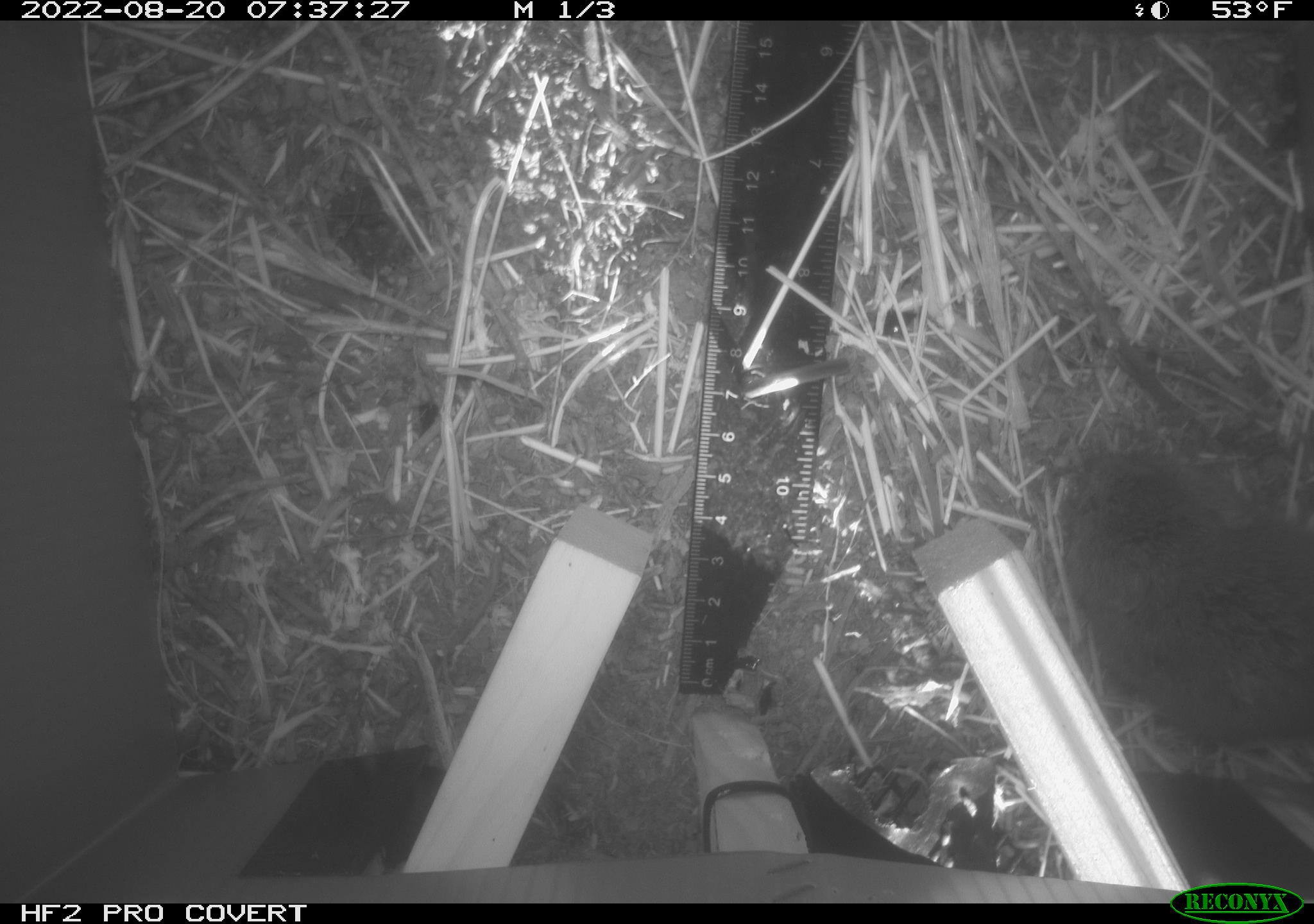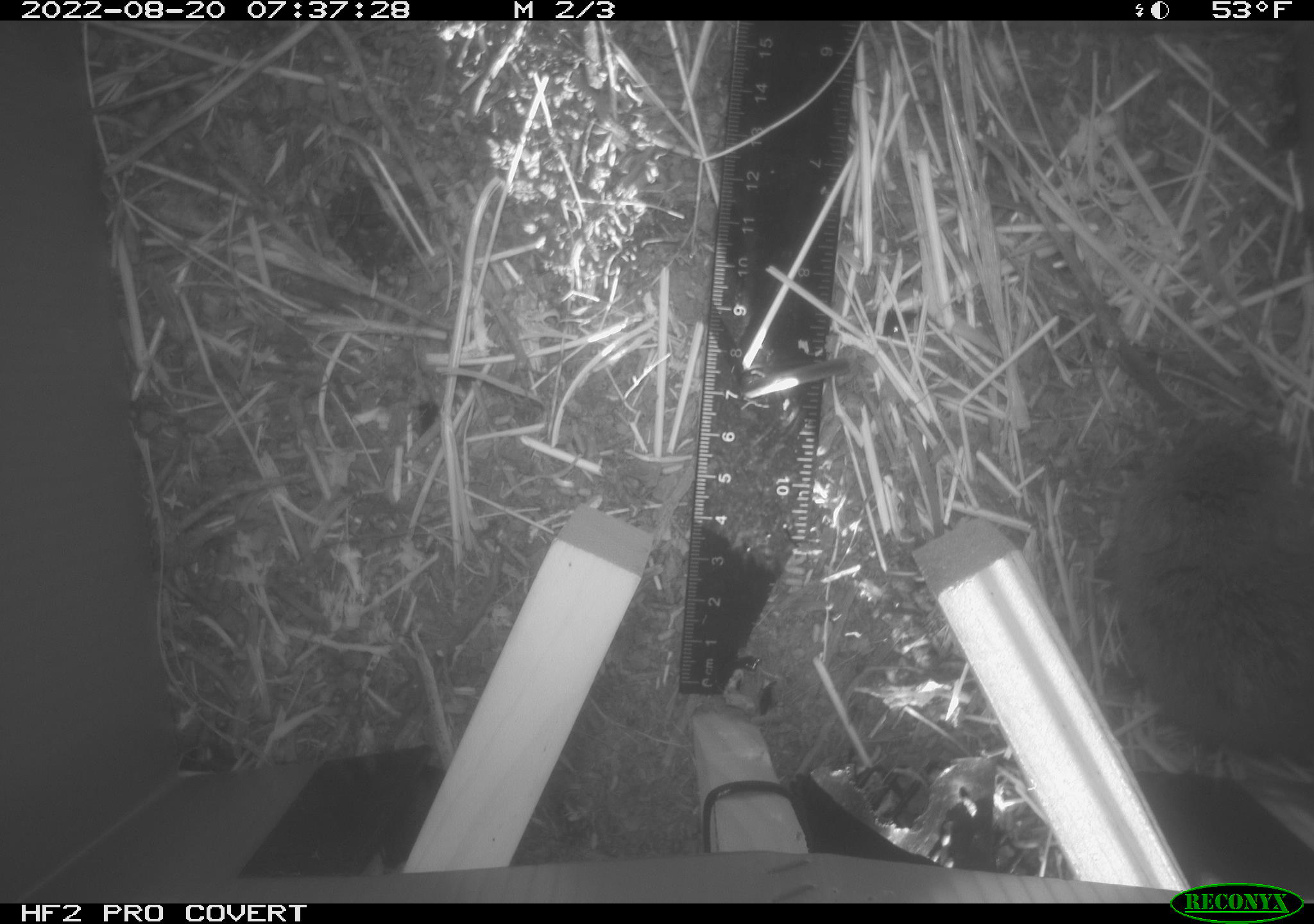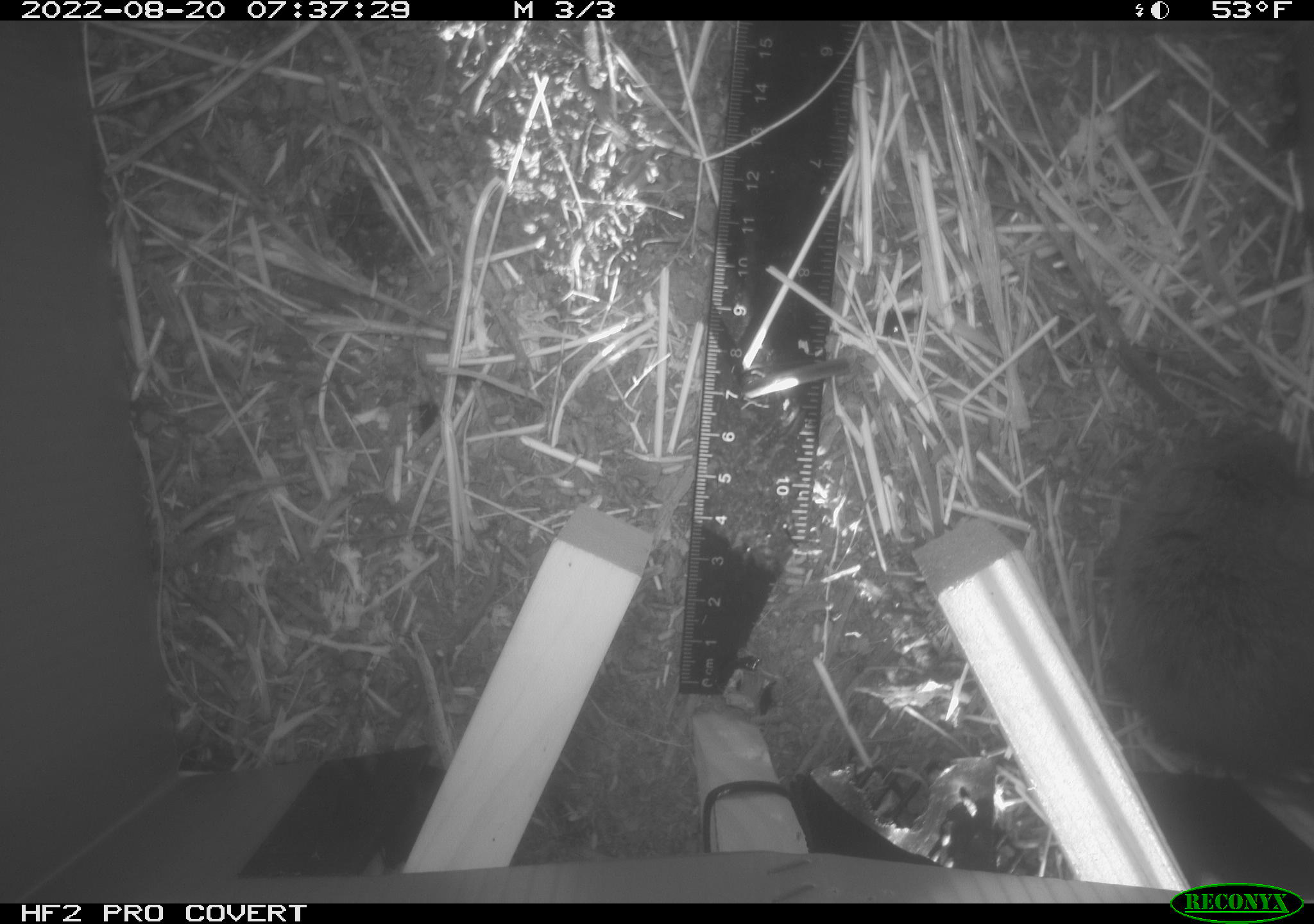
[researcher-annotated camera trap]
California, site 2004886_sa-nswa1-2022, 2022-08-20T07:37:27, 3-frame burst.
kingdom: Animalia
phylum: Chordata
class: Mammalia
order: Rodentia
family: Cricetidae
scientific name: Cricetidae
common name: hamsters, voles, lemmings, and allies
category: cricetidae family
Cricetidae family (hamsters, voles, lemmings, and allies) (Cricetidae).